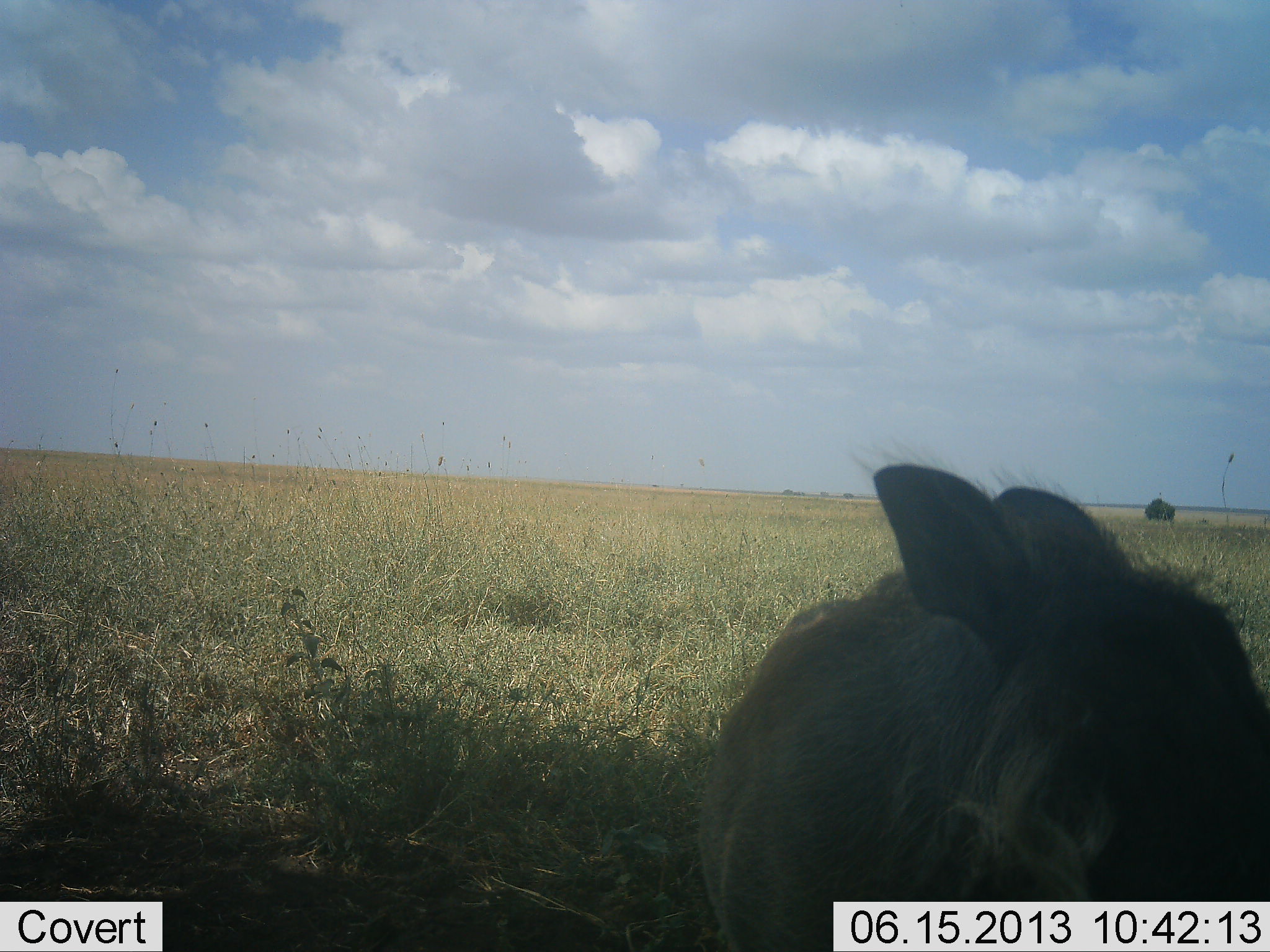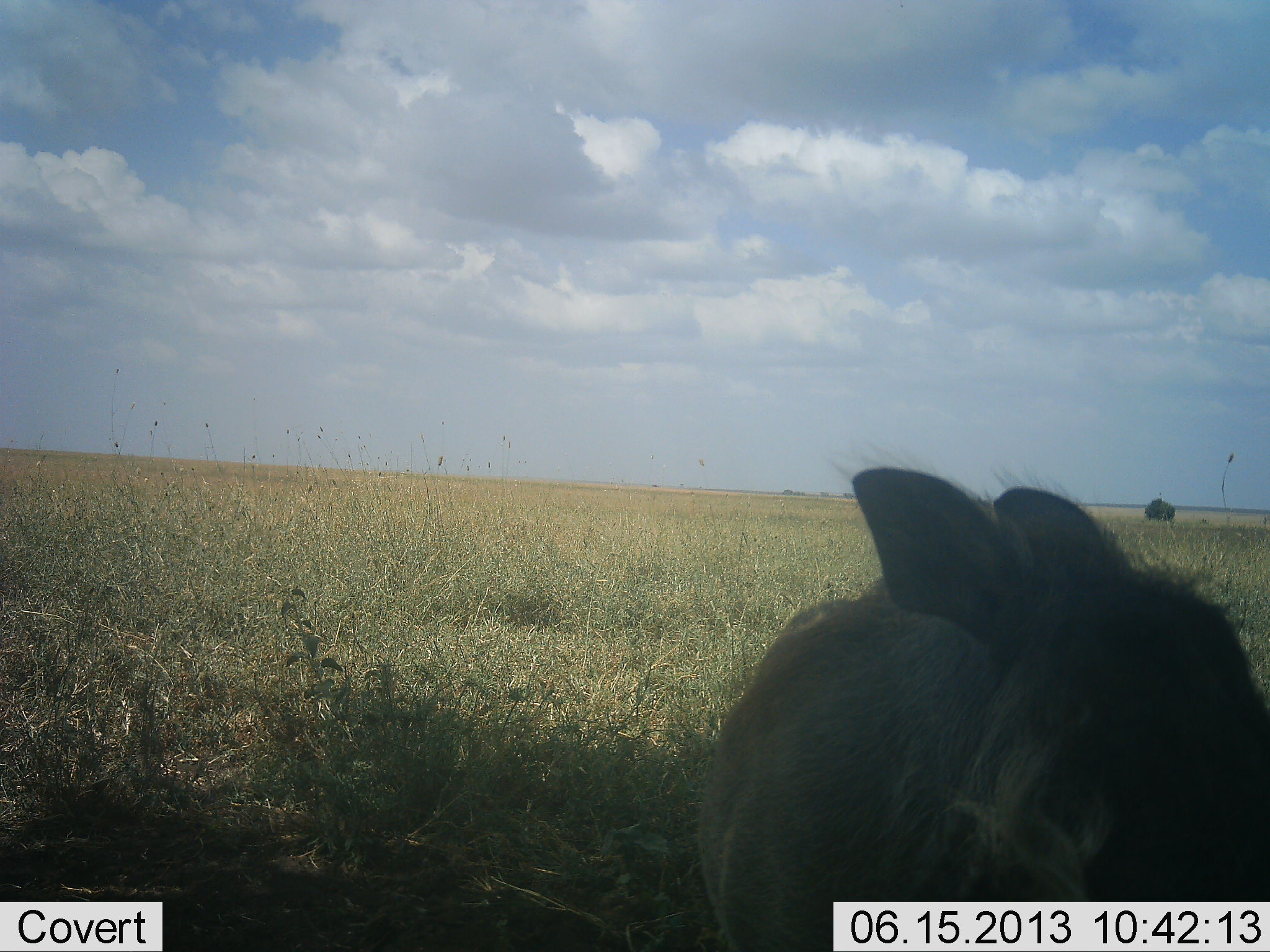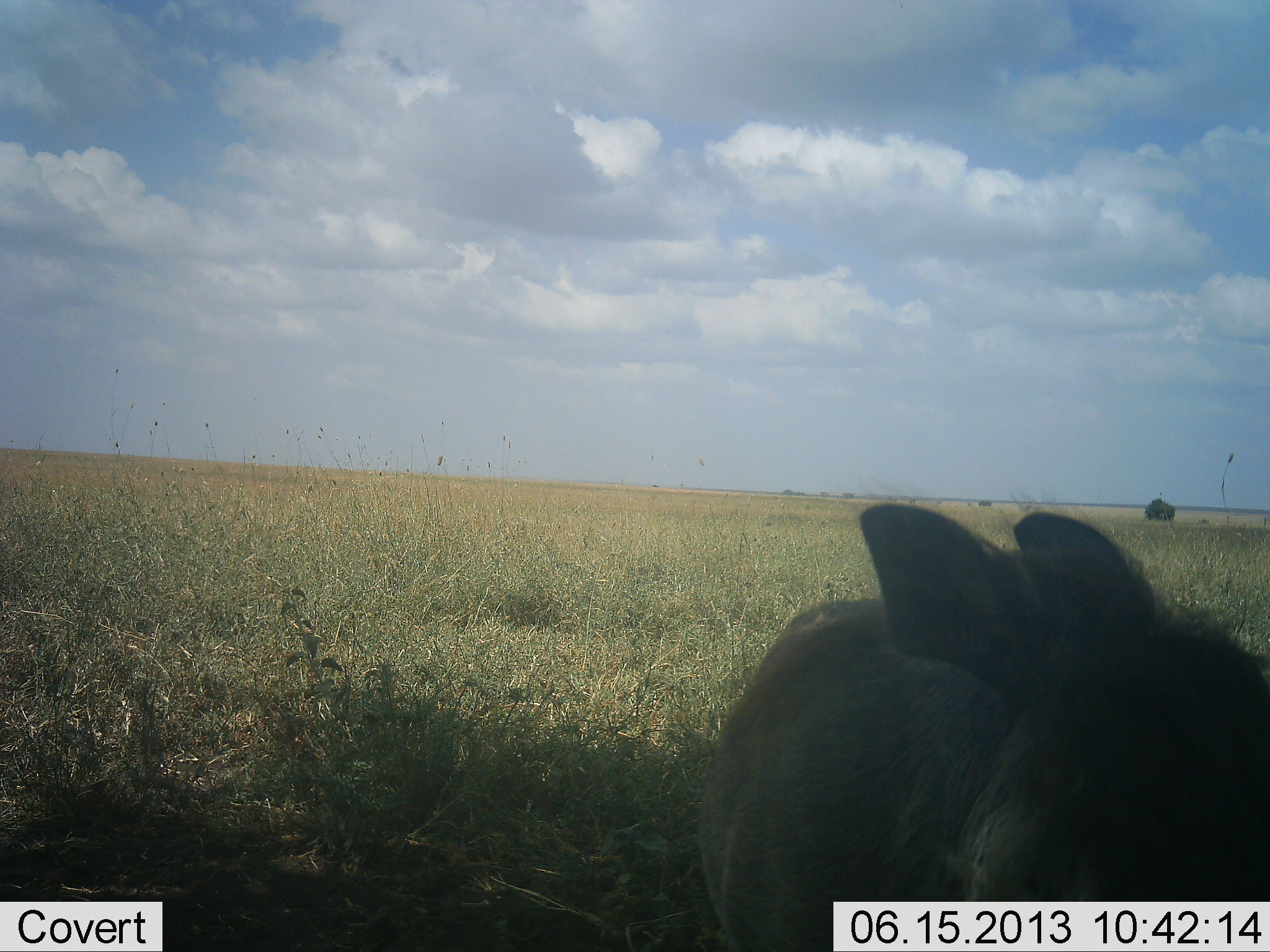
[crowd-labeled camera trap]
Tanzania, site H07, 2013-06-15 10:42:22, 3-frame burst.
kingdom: Animalia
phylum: Chordata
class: Mammalia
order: Artiodactyla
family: Suidae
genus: Phacochoerus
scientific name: Phacochoerus africanus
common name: warthog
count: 1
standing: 100%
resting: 0%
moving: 0%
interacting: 0%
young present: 0%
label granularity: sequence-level